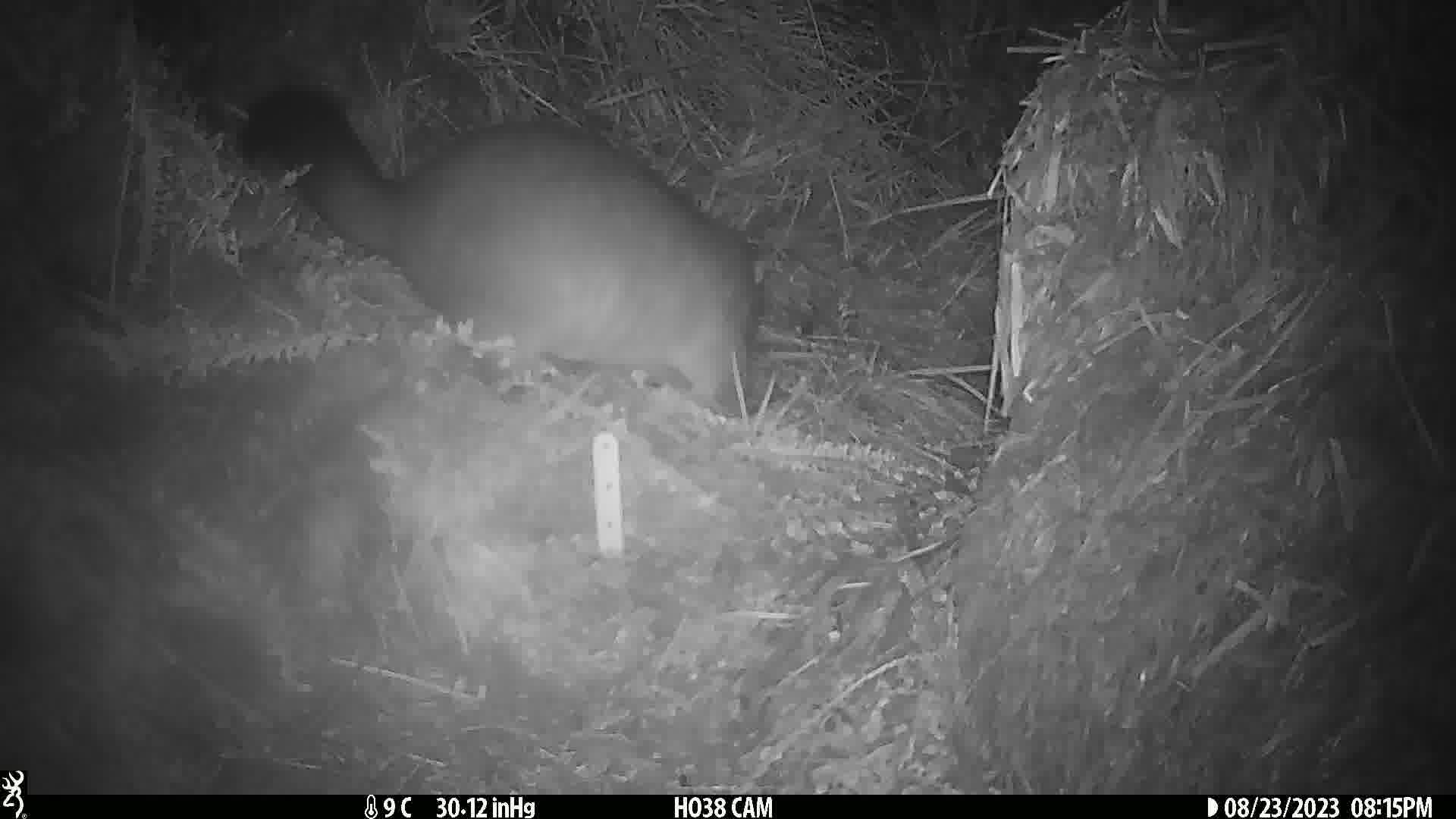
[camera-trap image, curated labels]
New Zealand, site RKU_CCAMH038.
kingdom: Animalia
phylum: Chordata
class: Mammalia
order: Diprotodontia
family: Phalangeridae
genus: Trichosurus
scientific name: Trichosurus vulpecula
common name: common brushtail possum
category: possum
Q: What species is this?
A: Possum (common brushtail possum) (Trichosurus vulpecula).